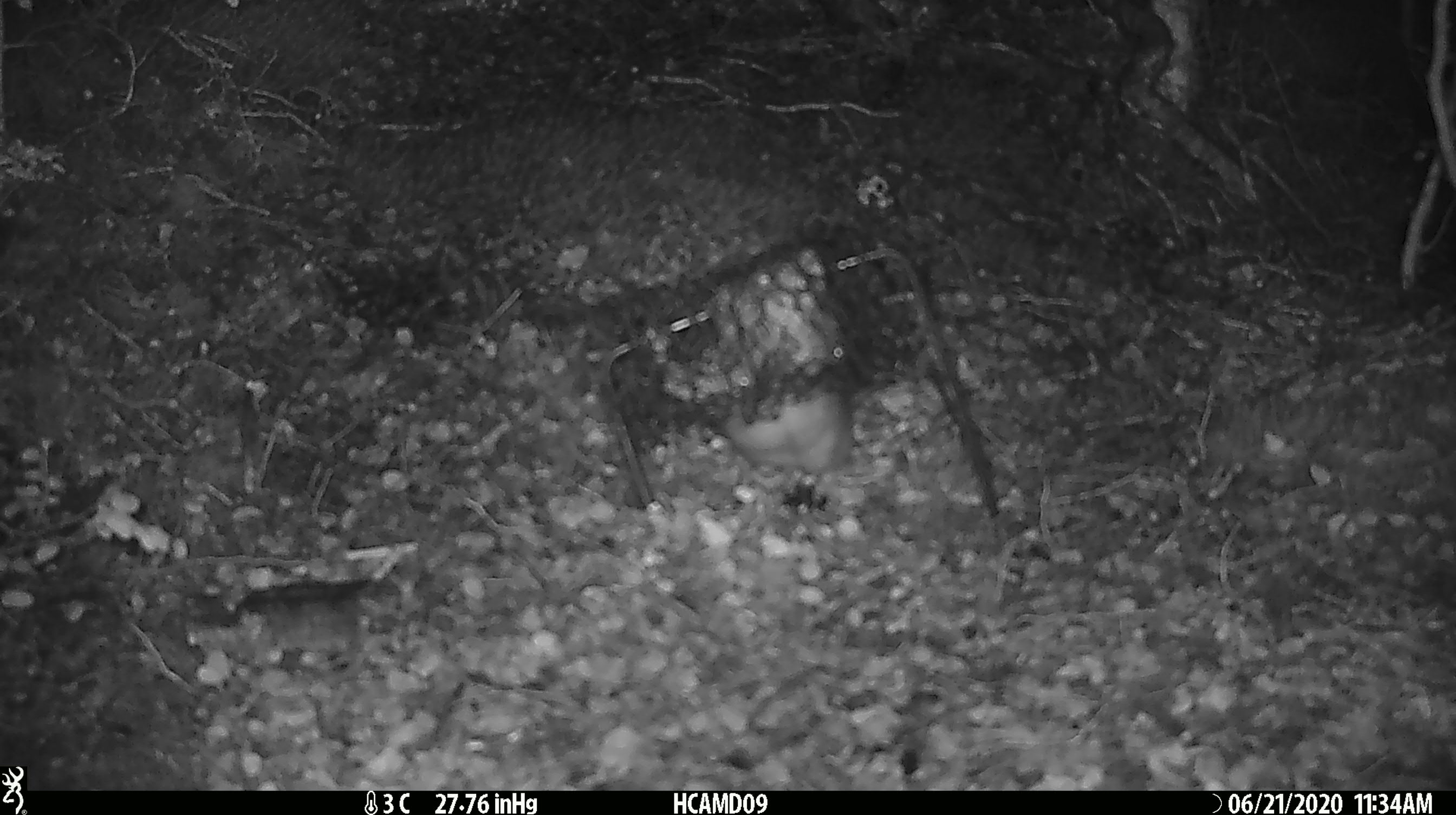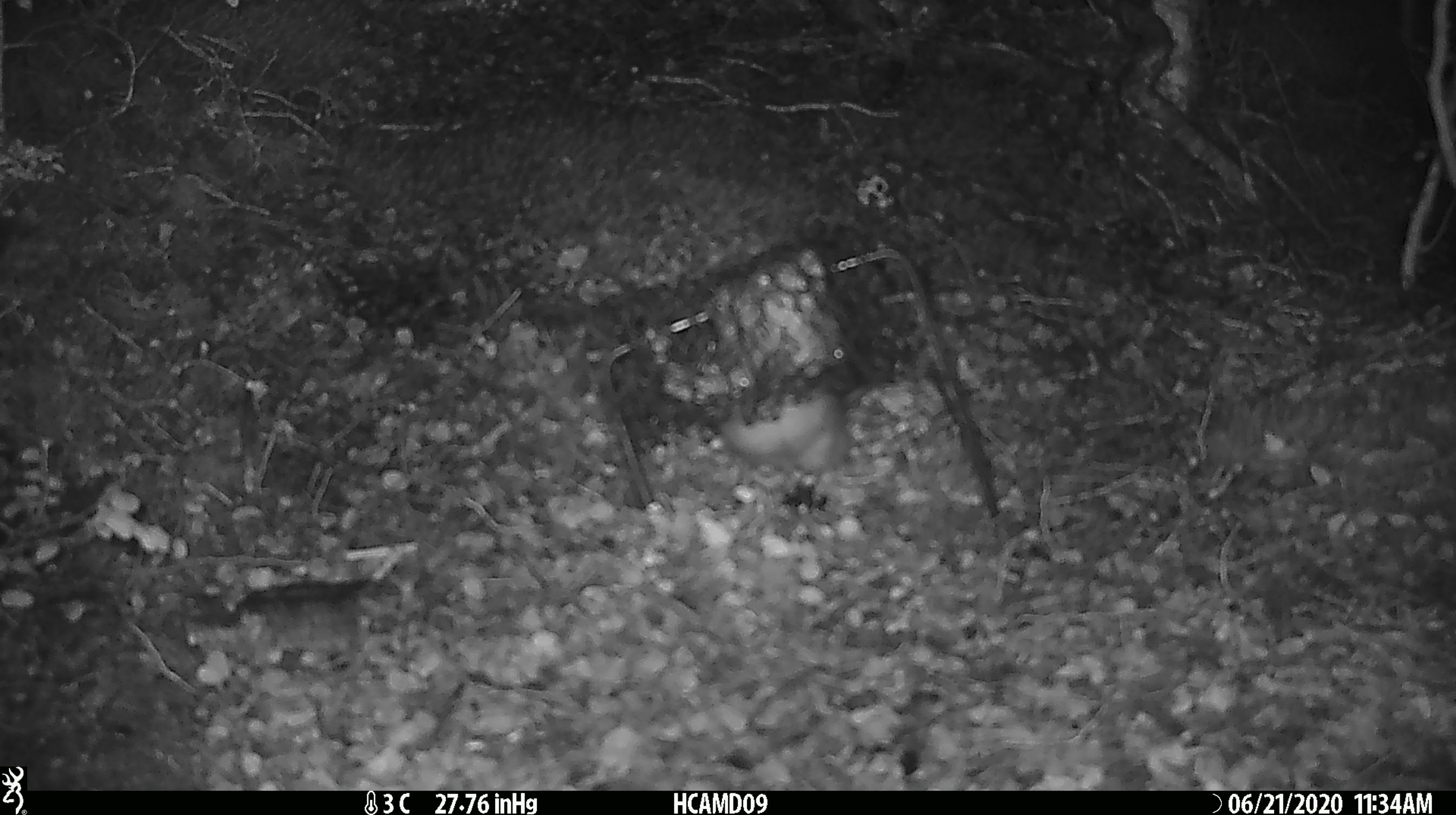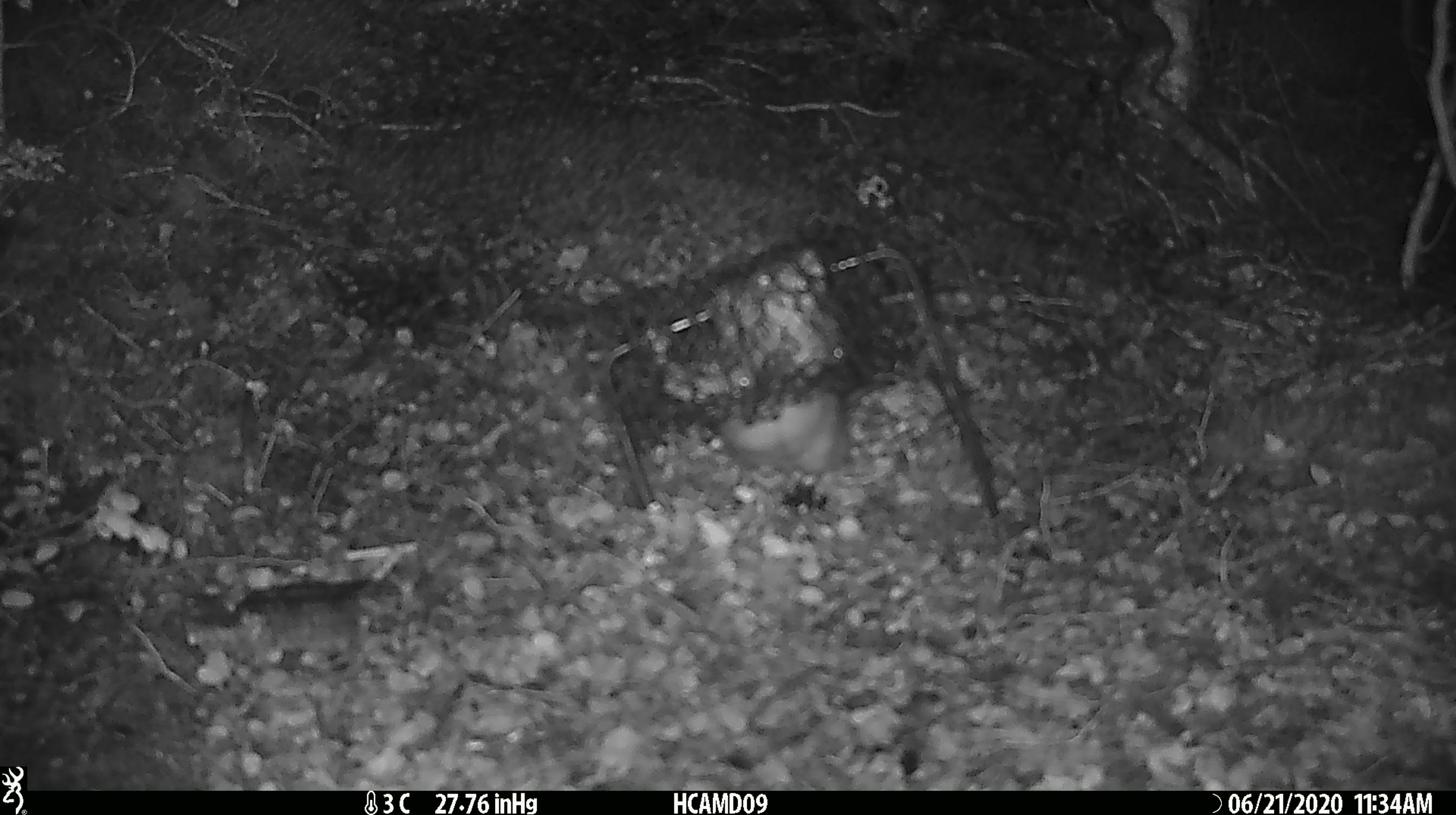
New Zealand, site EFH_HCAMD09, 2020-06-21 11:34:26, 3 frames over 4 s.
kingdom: Animalia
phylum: Chordata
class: Mammalia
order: Rodentia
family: Muridae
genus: Rattus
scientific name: Rattus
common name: rat